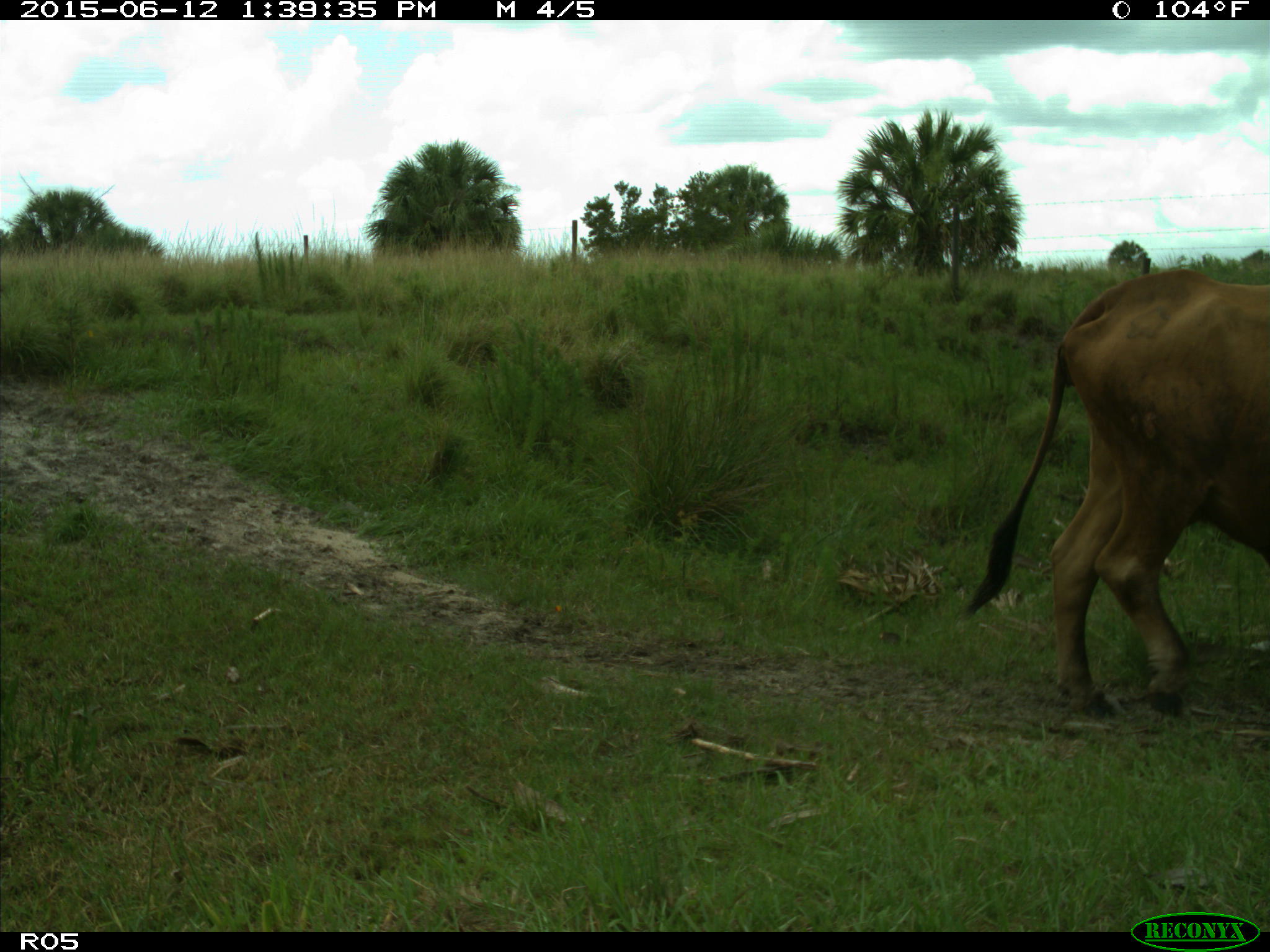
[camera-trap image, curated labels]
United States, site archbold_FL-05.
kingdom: Animalia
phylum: Chordata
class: Mammalia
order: Artiodactyla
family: Bovidae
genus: Bos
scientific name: Bos taurus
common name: domestic cow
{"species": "Bos taurus (domestic cow)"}